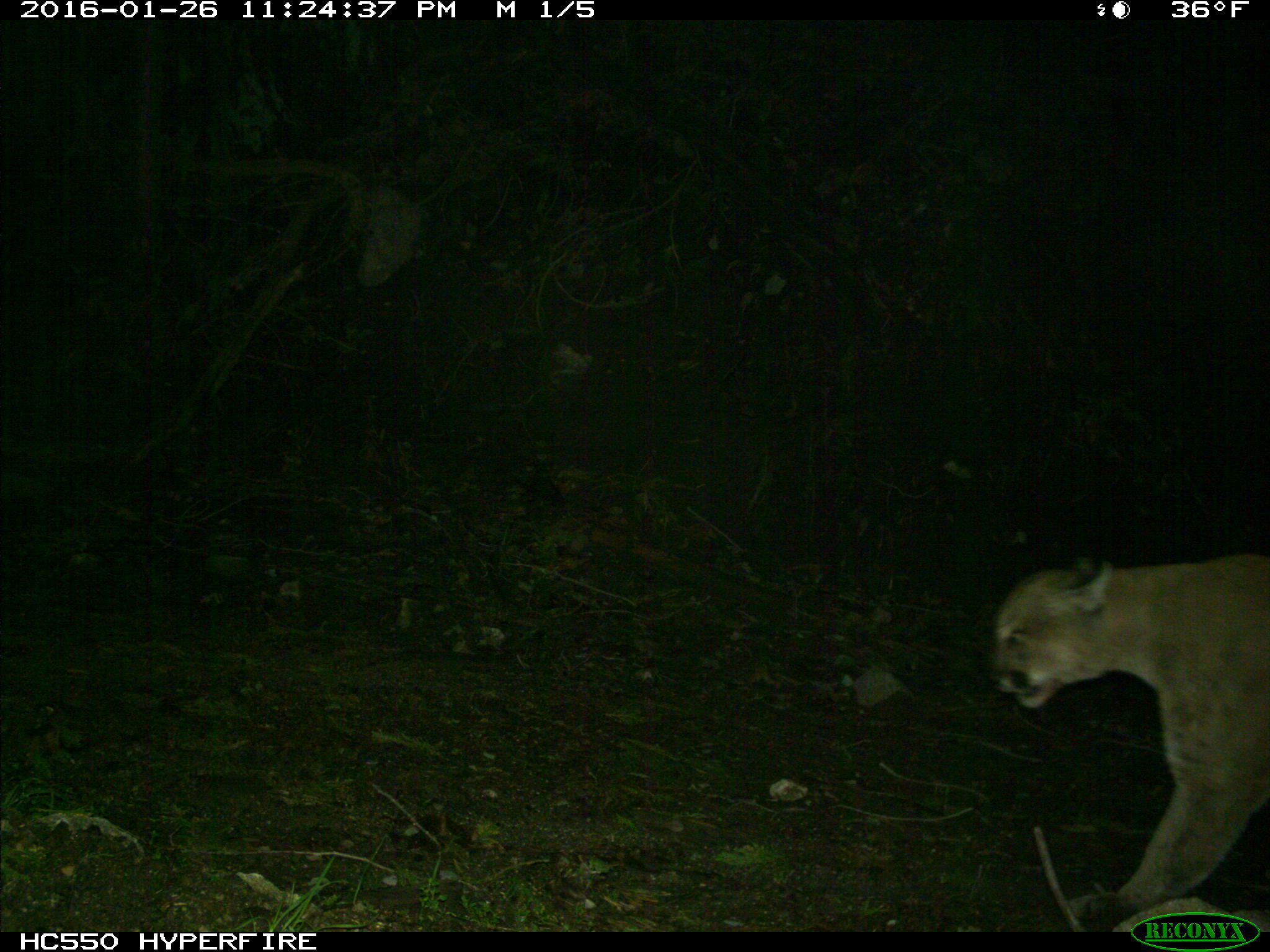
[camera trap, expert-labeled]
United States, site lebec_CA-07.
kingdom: Animalia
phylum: Chordata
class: Mammalia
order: Carnivora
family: Felidae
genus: Puma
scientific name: Puma concolor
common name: mountain lion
Puma concolor (mountain lion).